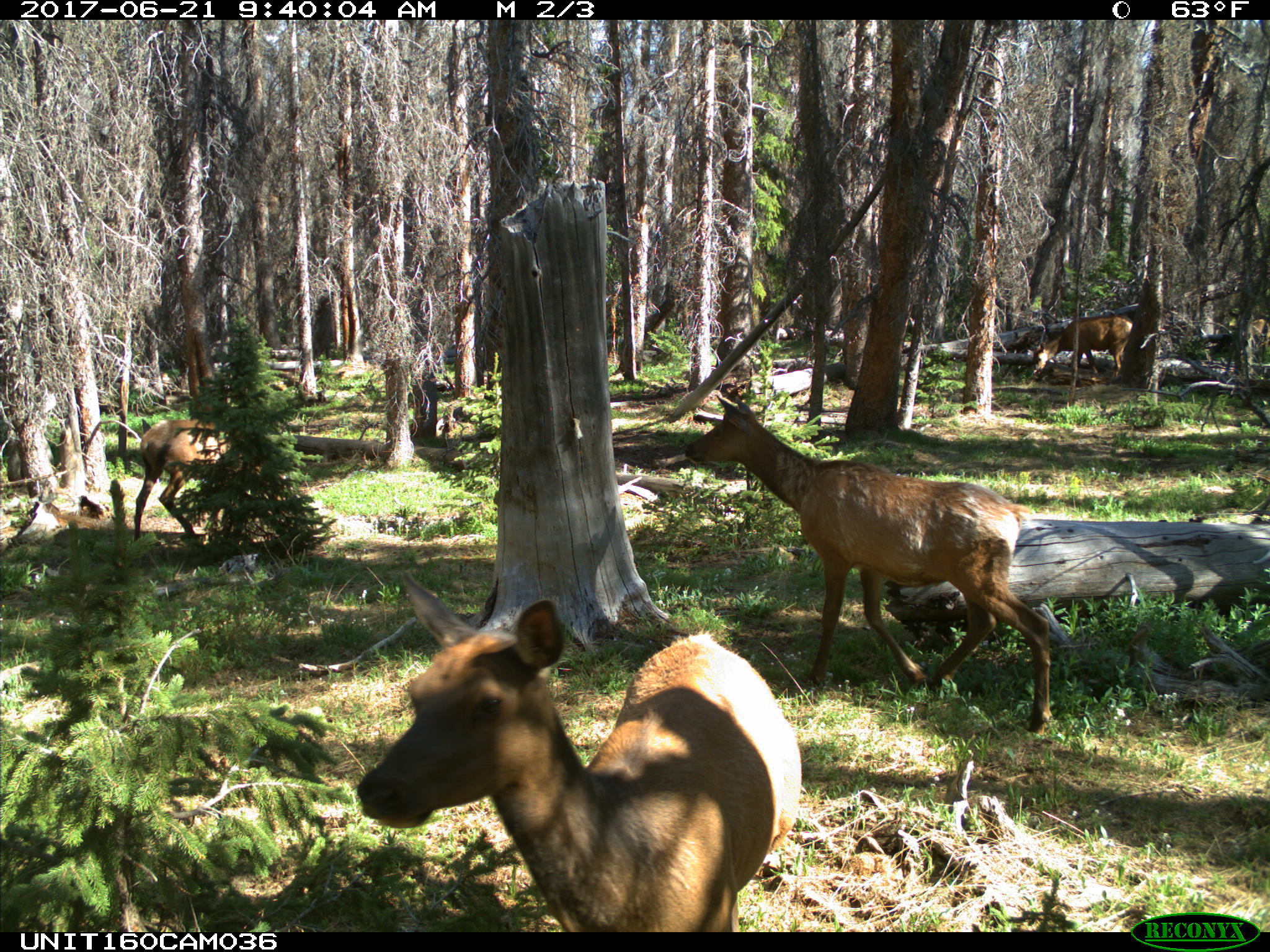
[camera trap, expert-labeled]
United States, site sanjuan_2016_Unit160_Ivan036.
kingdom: Animalia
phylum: Chordata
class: Mammalia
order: Artiodactyla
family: Cervidae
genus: Cervus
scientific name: Cervus elaphus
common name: red deer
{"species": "Cervus elaphus (red deer)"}